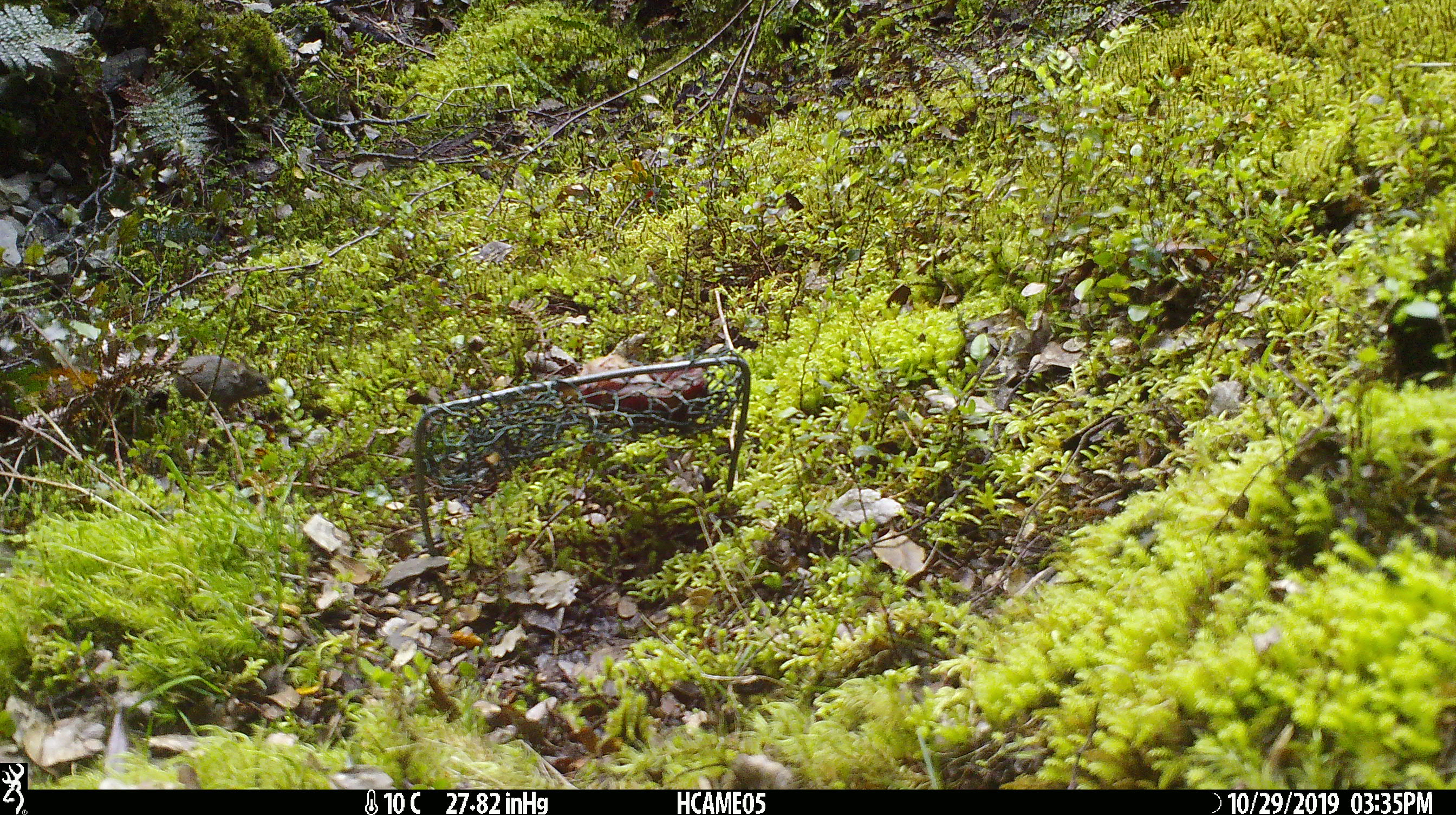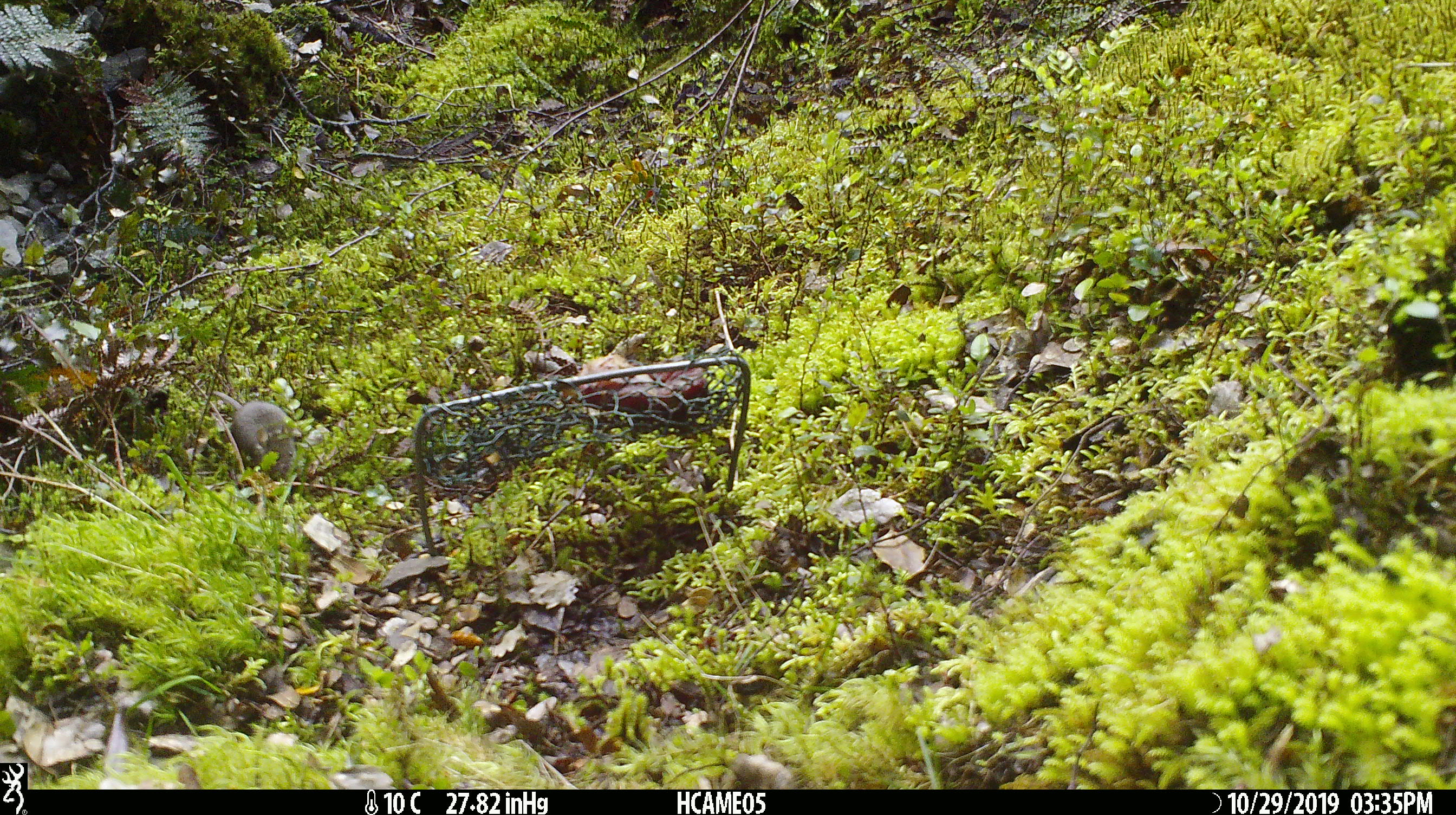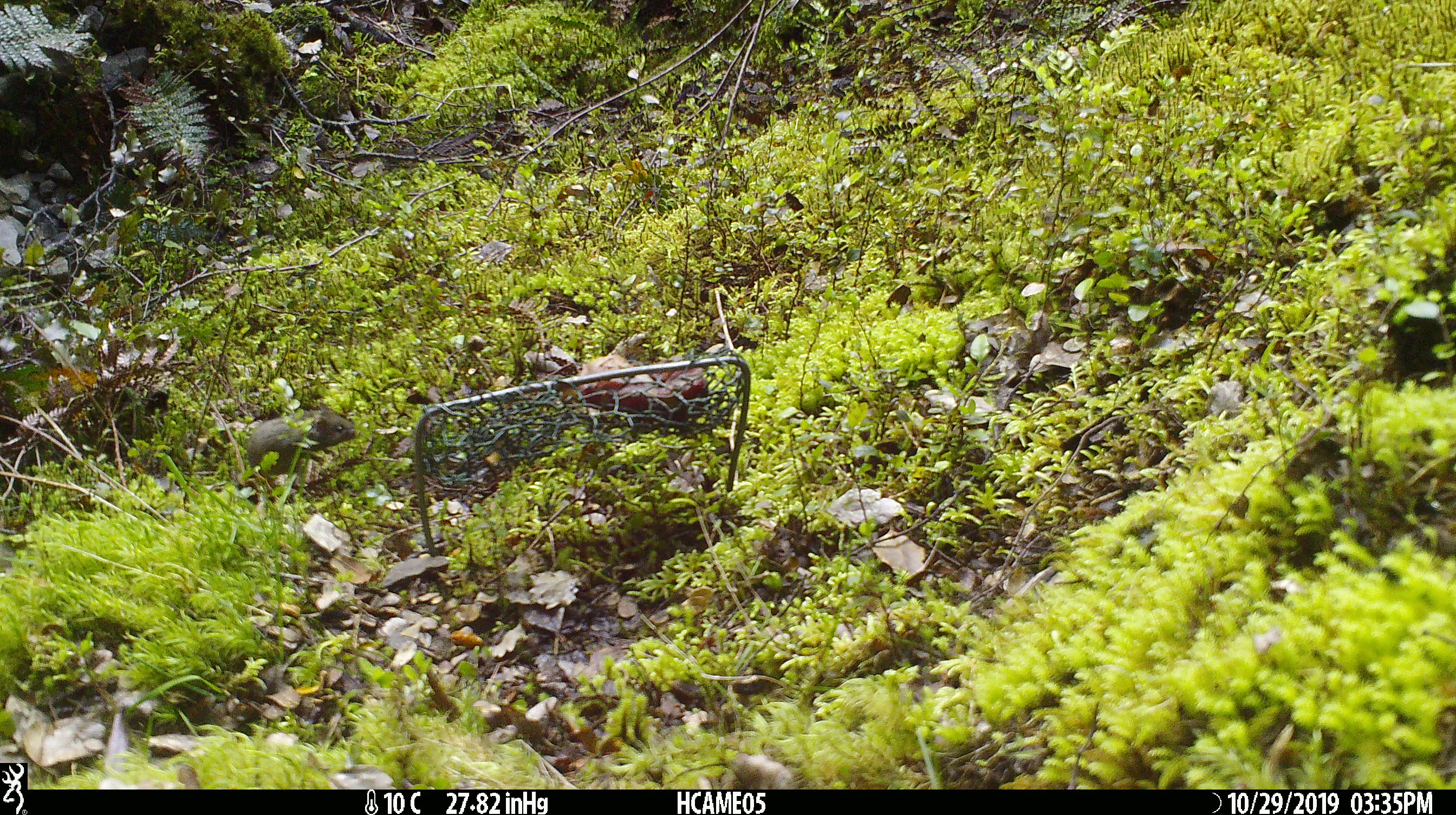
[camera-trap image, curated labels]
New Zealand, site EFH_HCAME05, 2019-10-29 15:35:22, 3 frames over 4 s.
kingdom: Animalia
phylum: Chordata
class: Mammalia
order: Rodentia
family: Muridae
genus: Mus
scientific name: Mus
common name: mouse